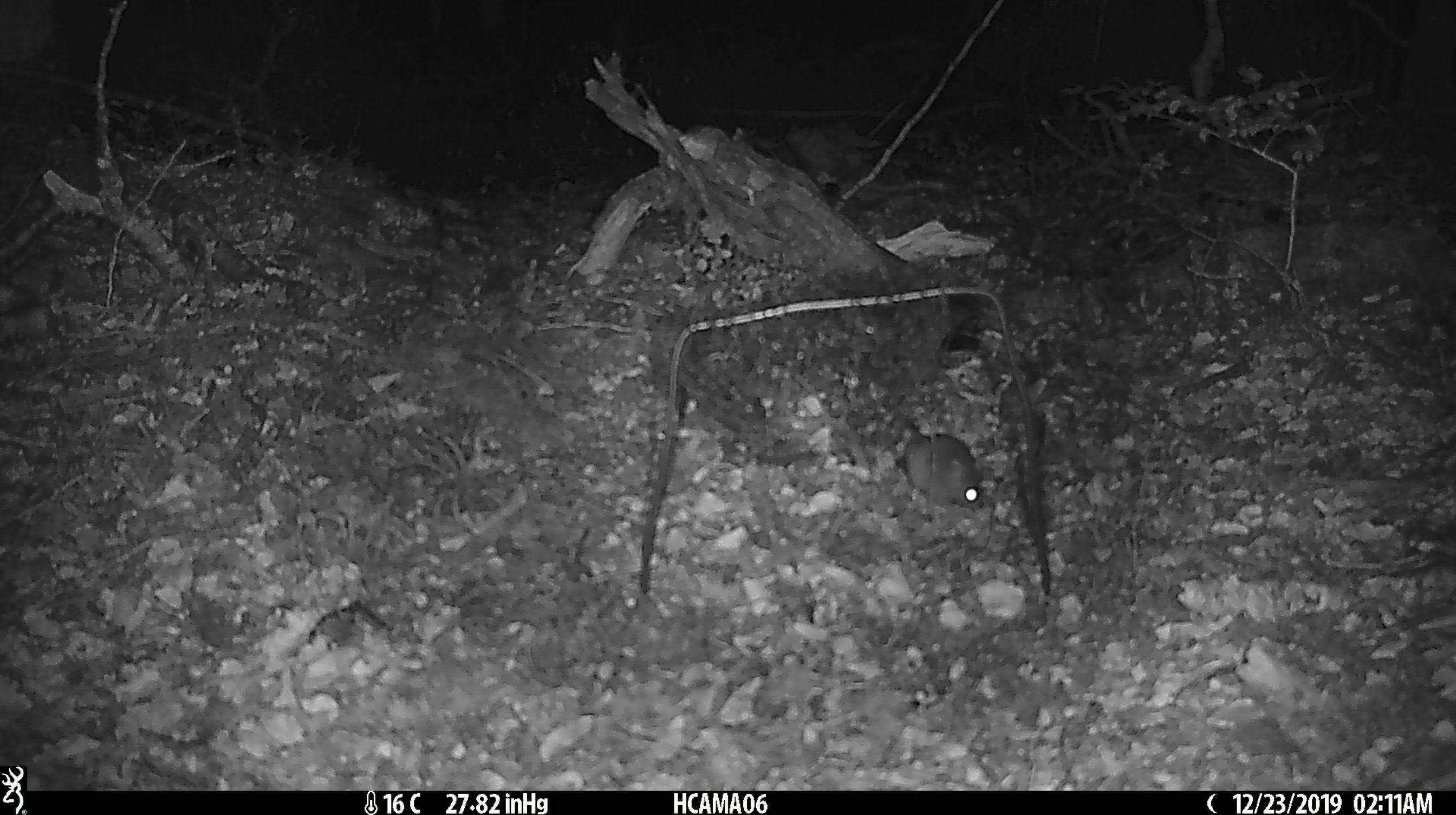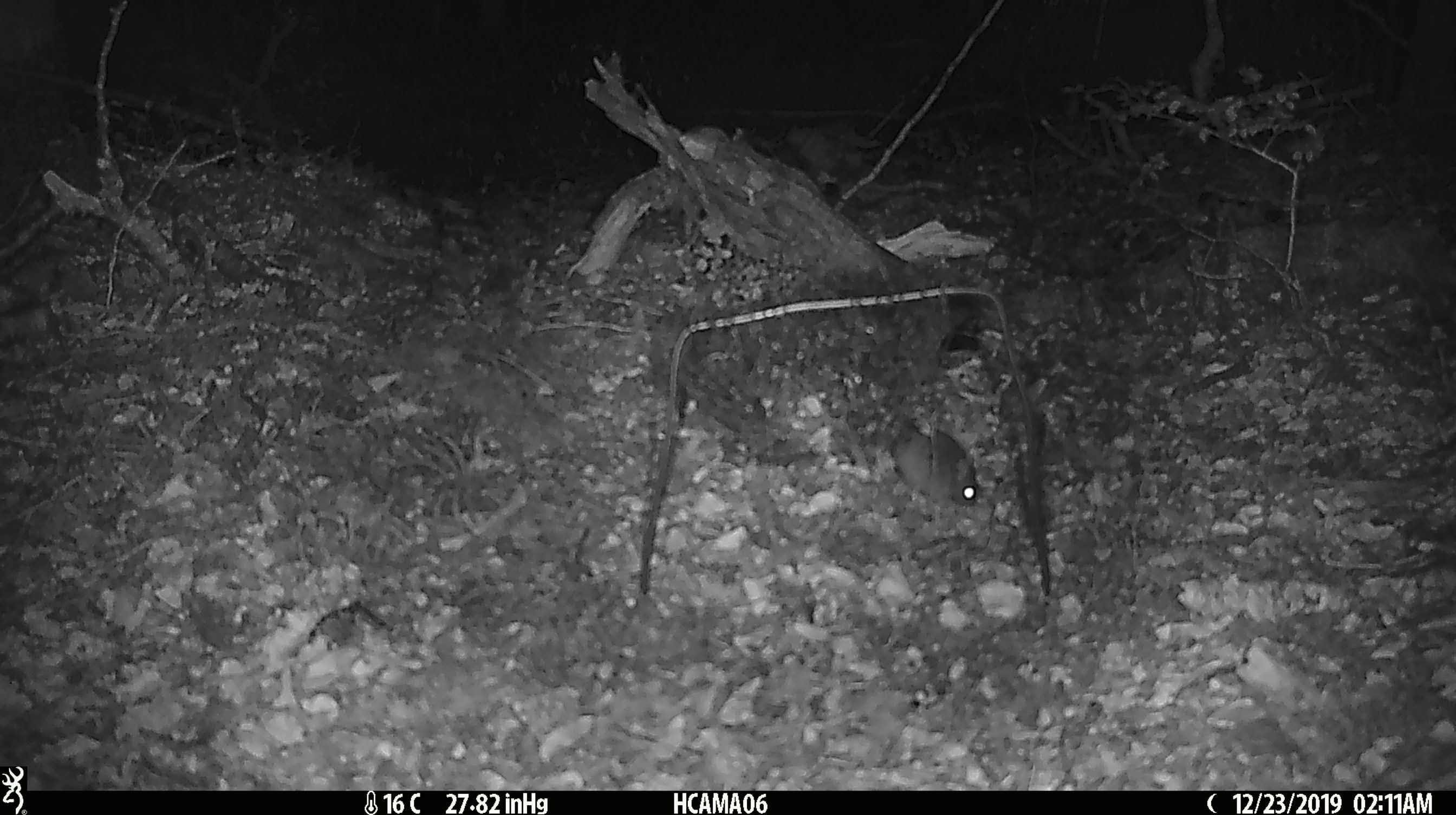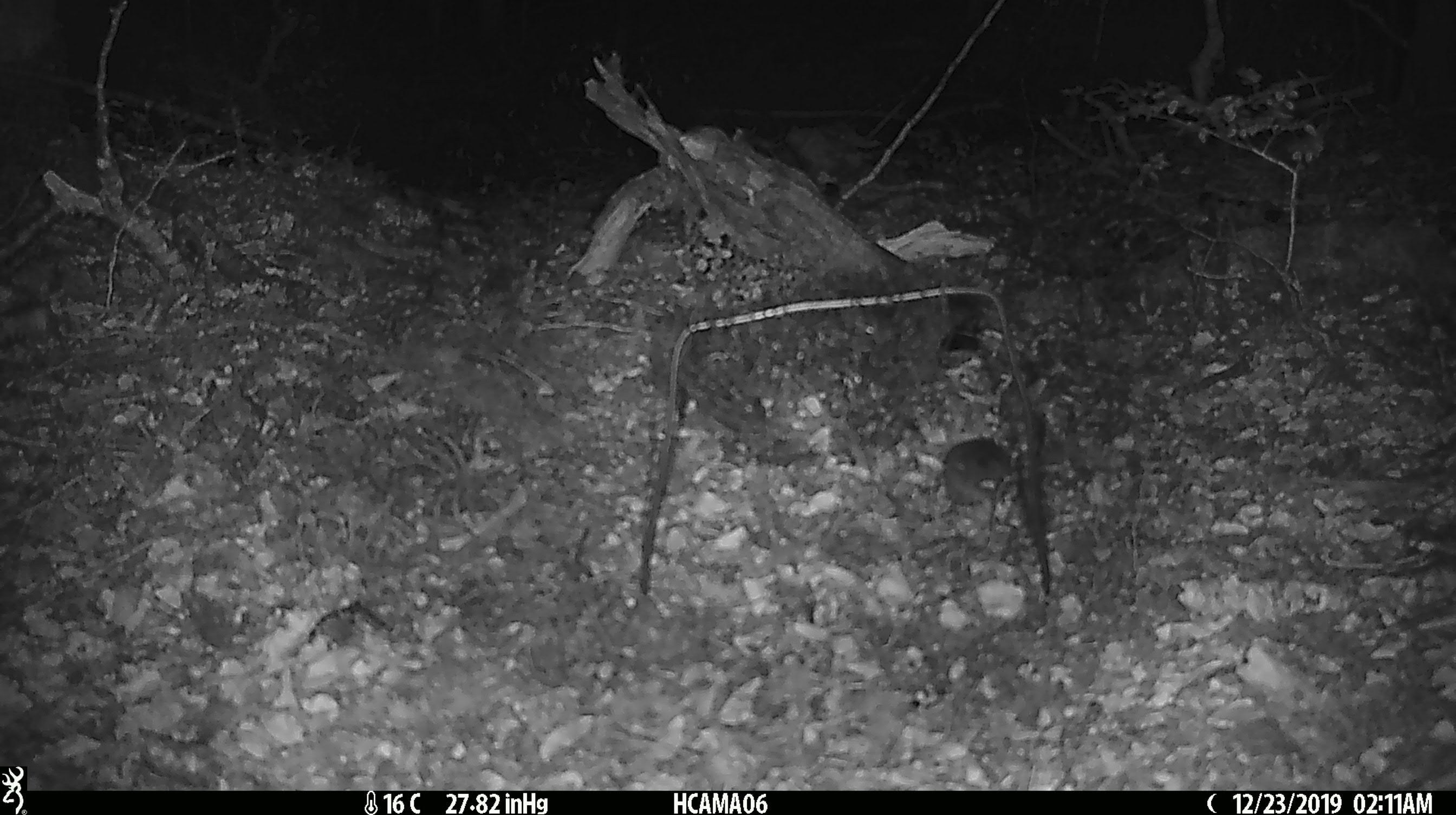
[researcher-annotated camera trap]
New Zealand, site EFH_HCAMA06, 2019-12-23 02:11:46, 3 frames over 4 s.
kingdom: Animalia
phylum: Chordata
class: Mammalia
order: Rodentia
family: Muridae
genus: Mus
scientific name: Mus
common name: mouse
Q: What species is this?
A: Mouse (Mus).